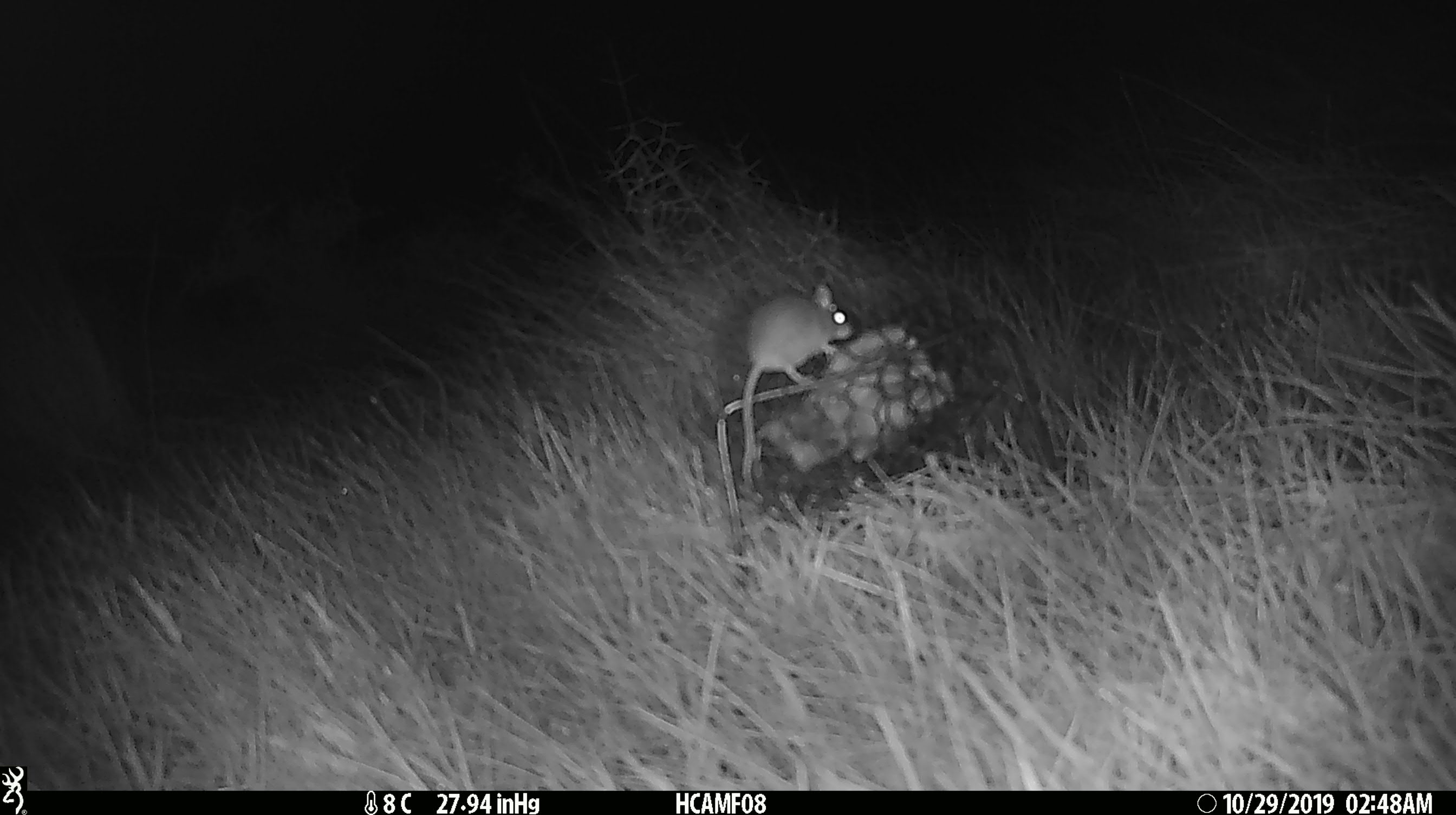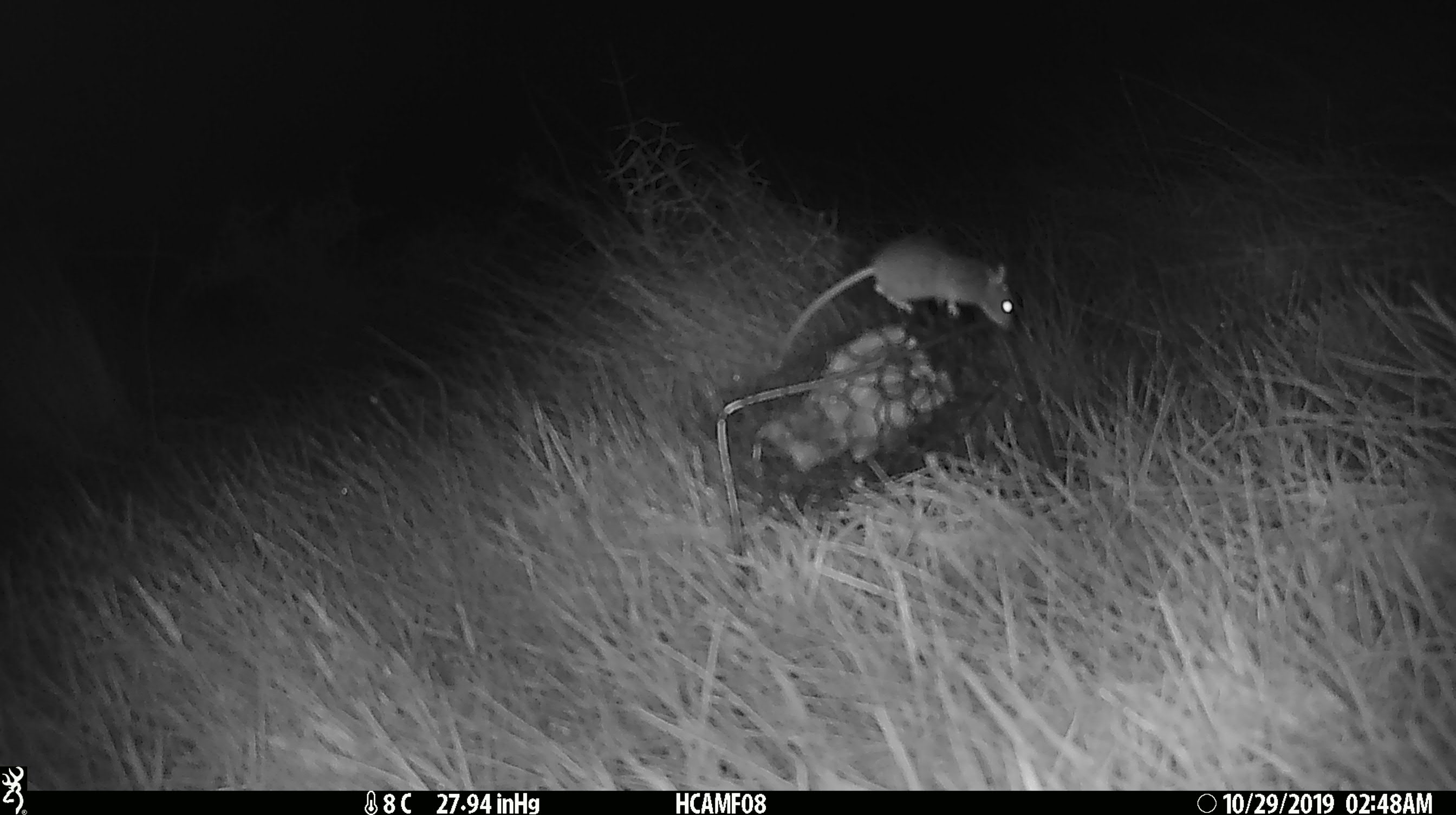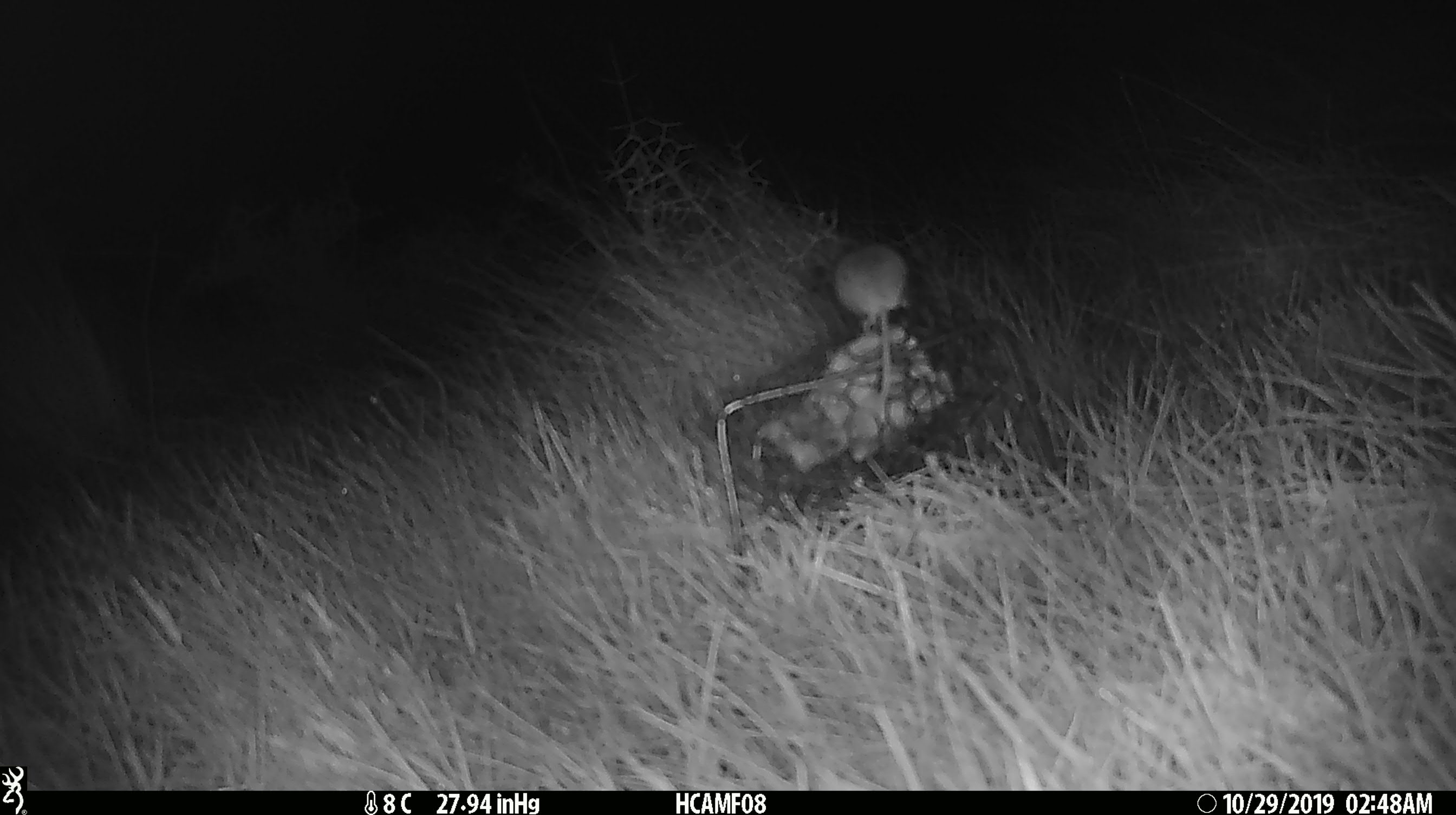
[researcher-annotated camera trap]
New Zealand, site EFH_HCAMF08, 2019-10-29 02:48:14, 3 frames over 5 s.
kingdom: Animalia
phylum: Chordata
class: Mammalia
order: Rodentia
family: Muridae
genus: Mus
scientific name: Mus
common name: mouse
Mouse (Mus).